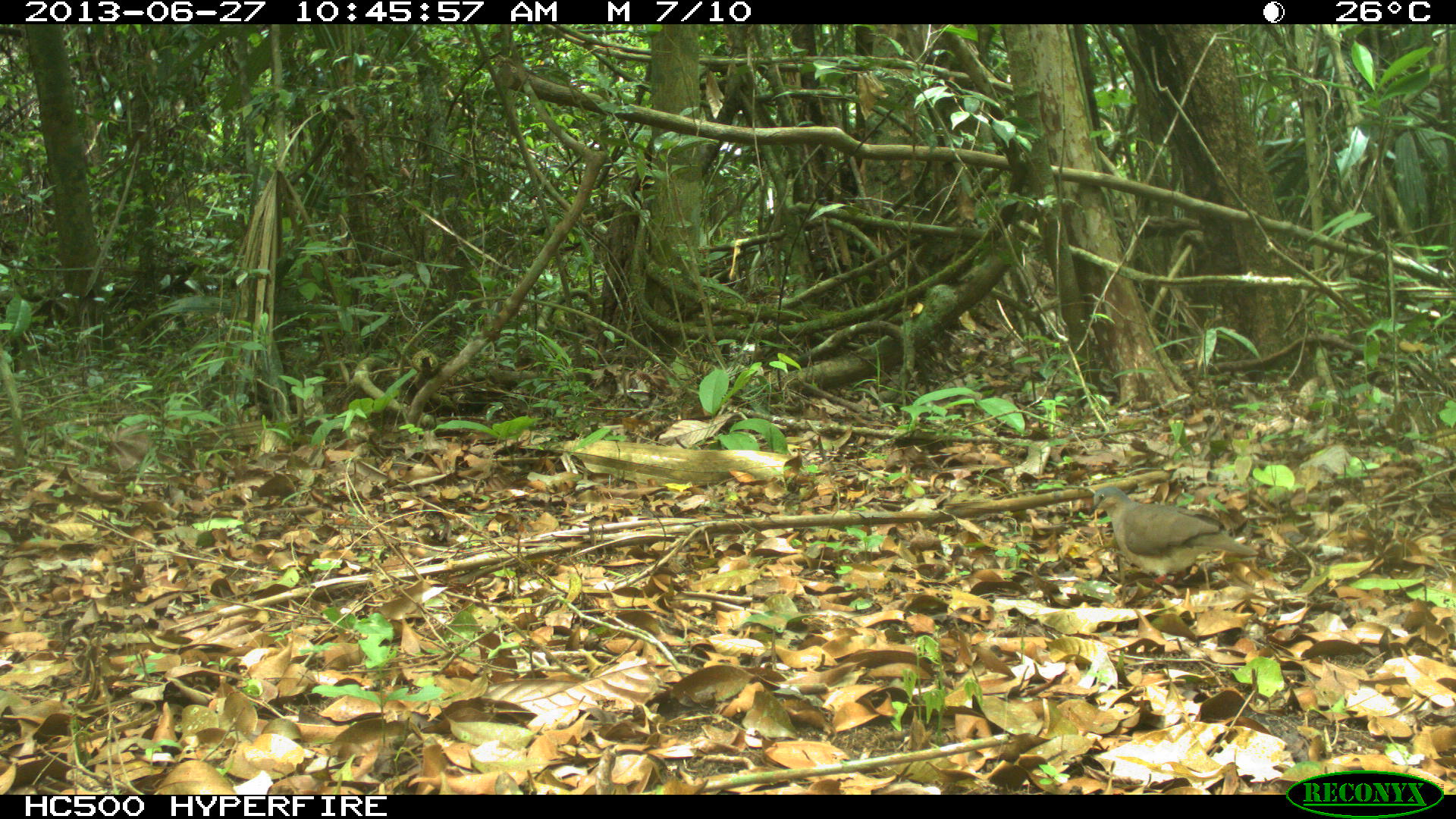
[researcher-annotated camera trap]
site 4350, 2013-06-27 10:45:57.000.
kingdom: Animalia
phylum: Chordata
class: Aves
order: Columbiformes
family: Columbidae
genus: Leptotila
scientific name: Leptotila plumbeiceps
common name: gray-headed dove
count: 1